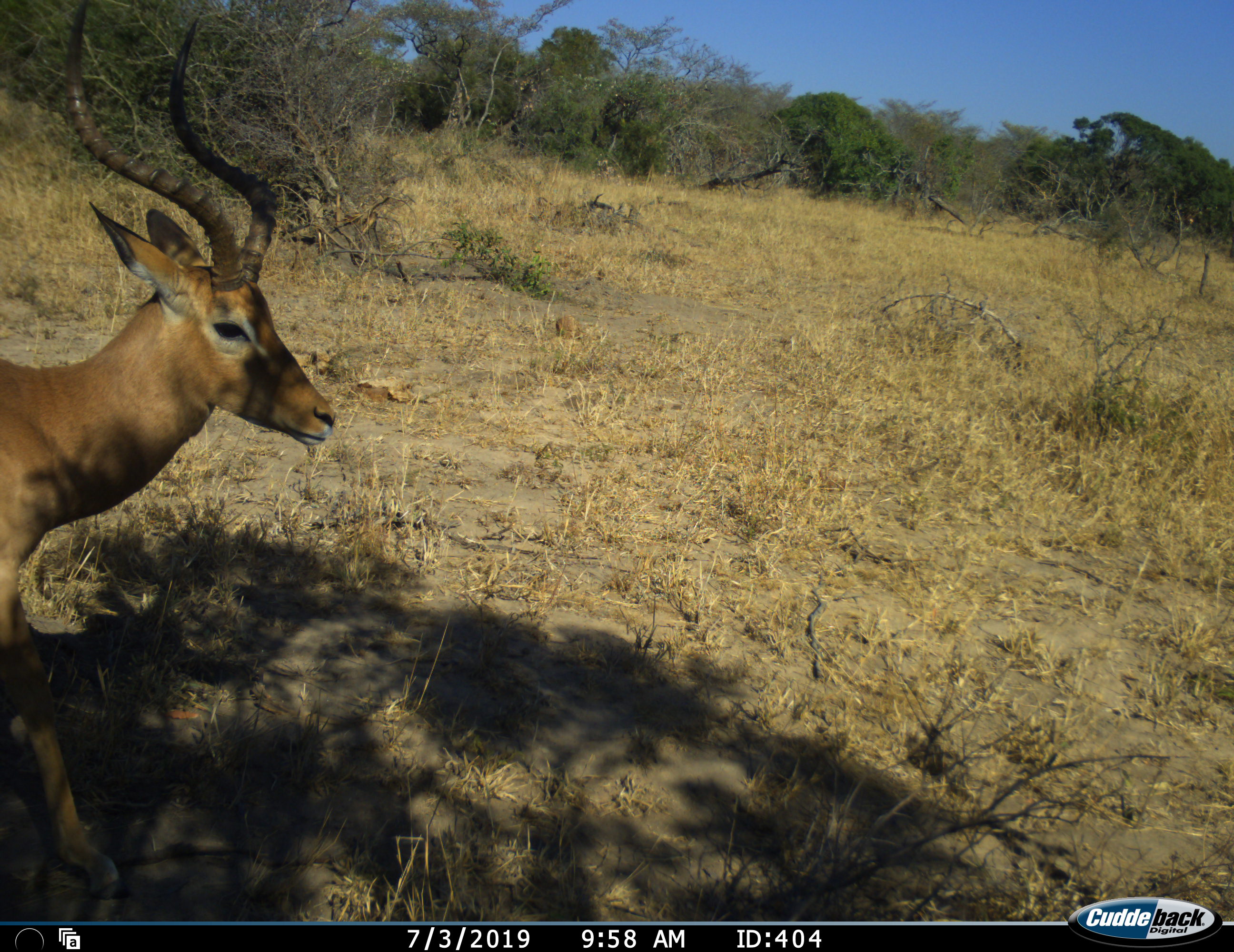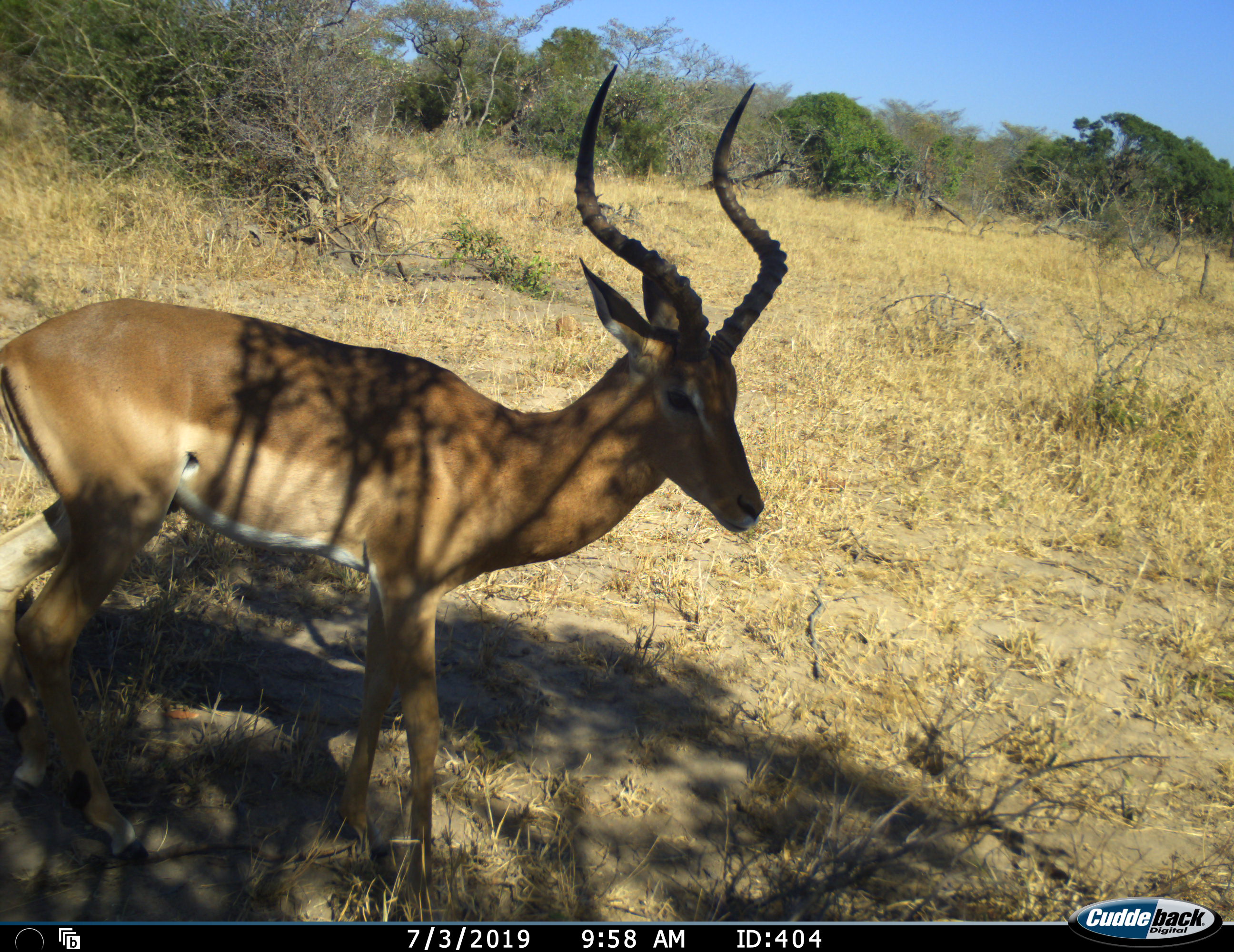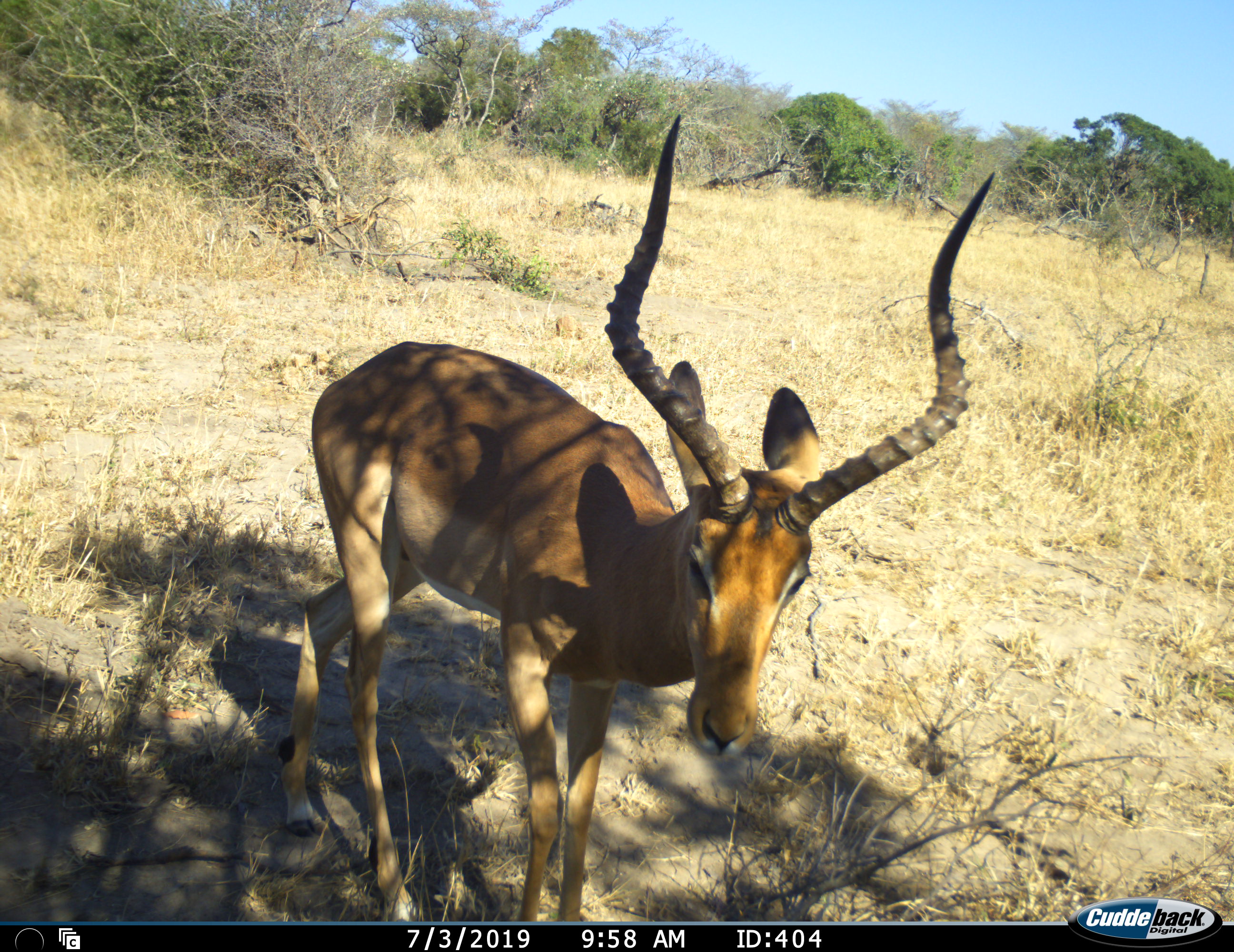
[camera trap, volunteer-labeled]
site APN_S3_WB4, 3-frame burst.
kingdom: Animalia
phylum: Chordata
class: Mammalia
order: Artiodactyla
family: Bovidae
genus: Aepyceros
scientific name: Aepyceros melampus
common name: impala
Impala (Aepyceros melampus), count 1. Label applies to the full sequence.